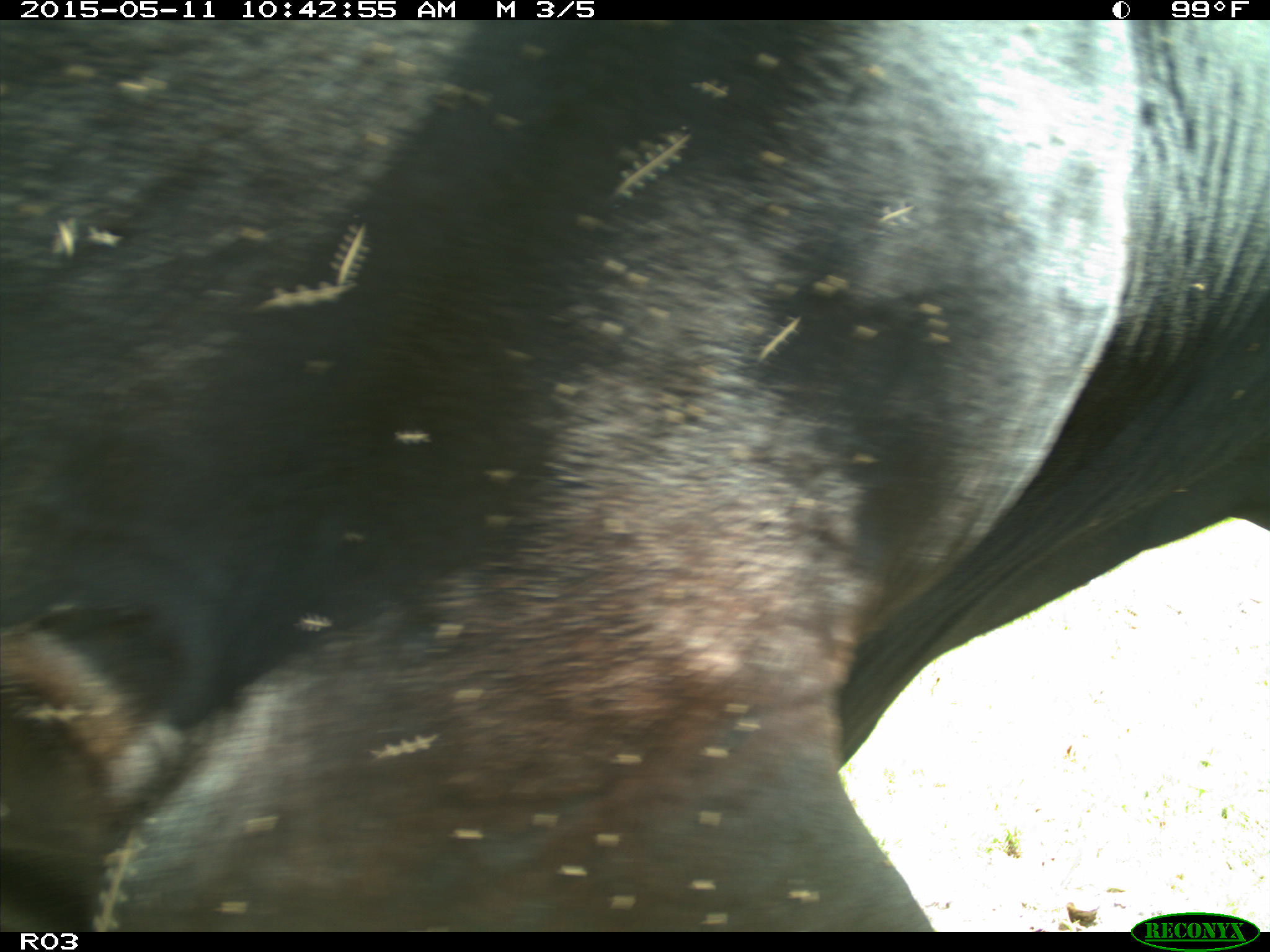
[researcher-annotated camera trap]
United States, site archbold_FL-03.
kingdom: Animalia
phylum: Chordata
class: Mammalia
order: Artiodactyla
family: Bovidae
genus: Bos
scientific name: Bos taurus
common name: domestic cow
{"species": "Bos taurus (domestic cow)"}